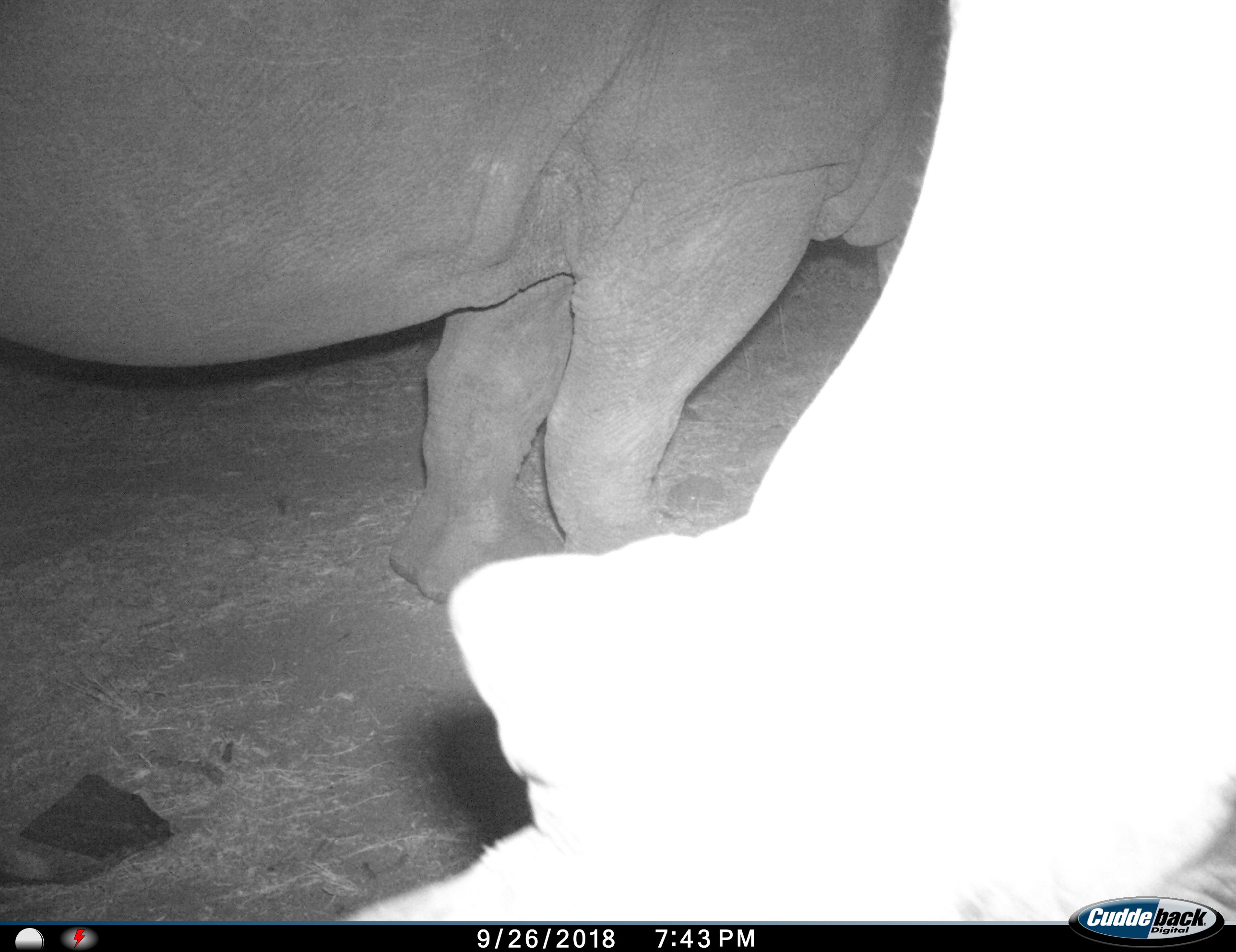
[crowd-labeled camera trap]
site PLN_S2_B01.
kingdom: Animalia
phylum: Chordata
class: Mammalia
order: Perissodactyla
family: Rhinocerotidae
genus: Ceratotherium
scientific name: Ceratotherium simum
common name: white rhinoceros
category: rhinoceroswhite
Rhinoceroswhite (white rhinoceros) (Ceratotherium simum), count 2. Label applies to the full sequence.